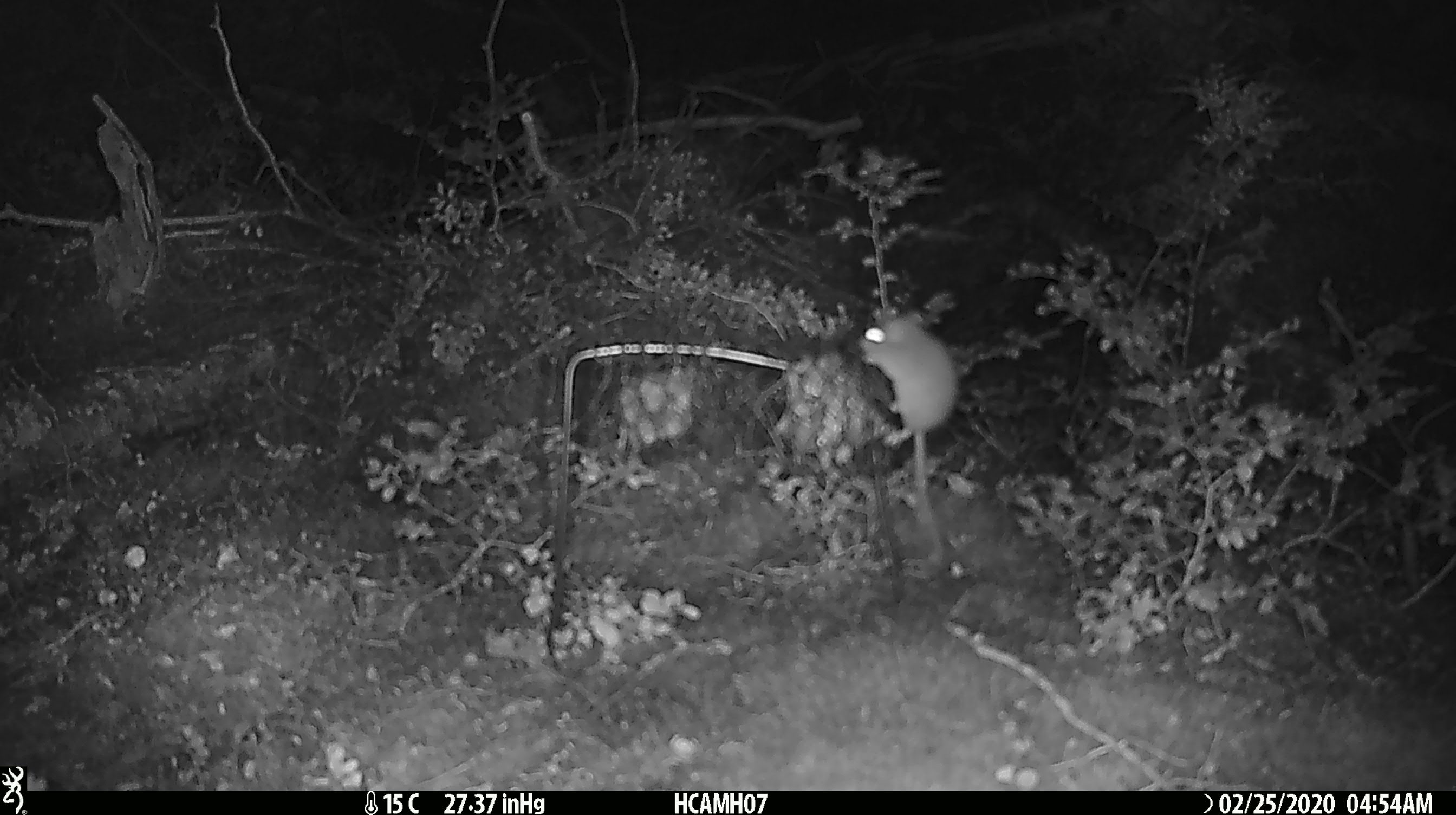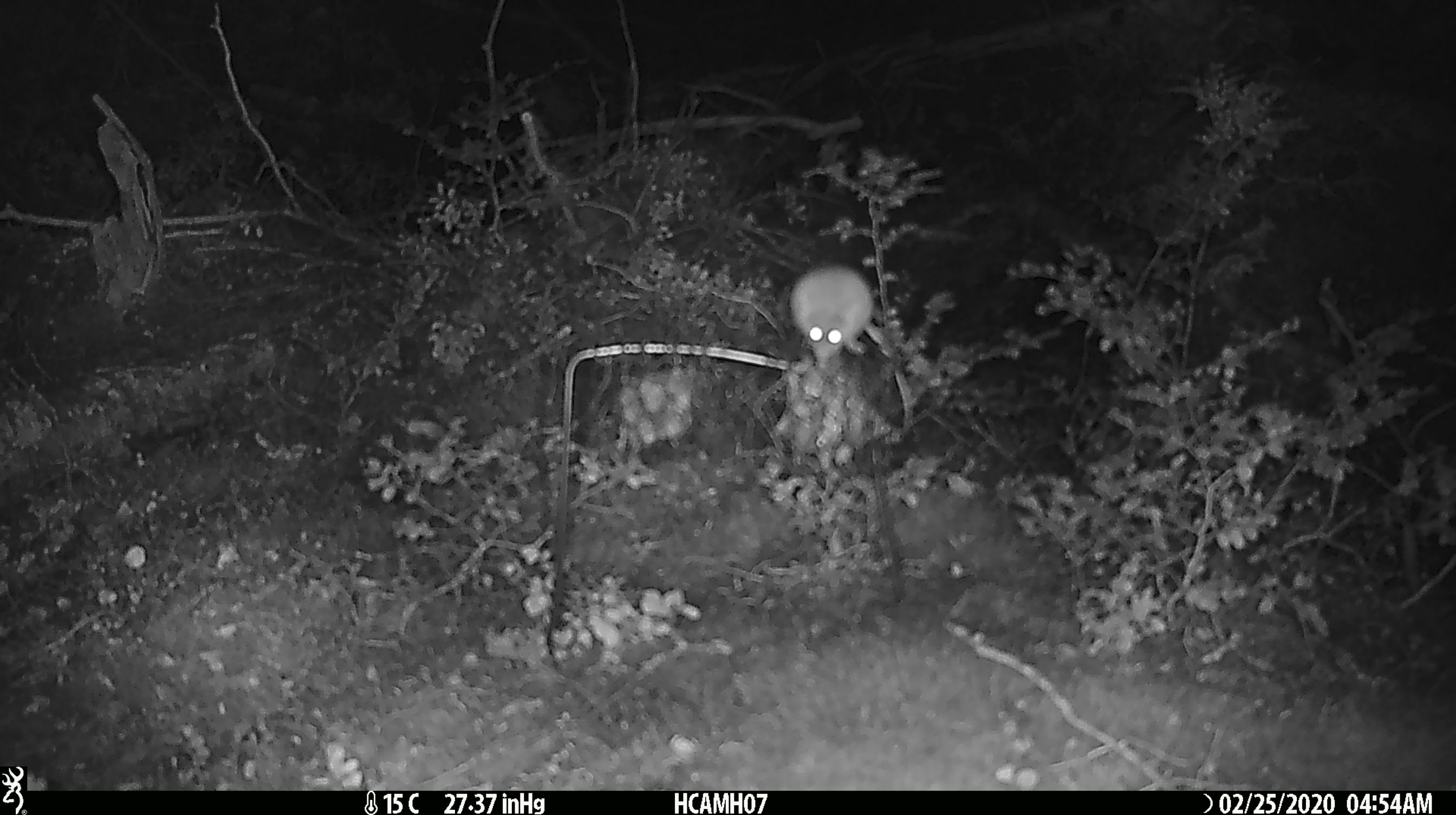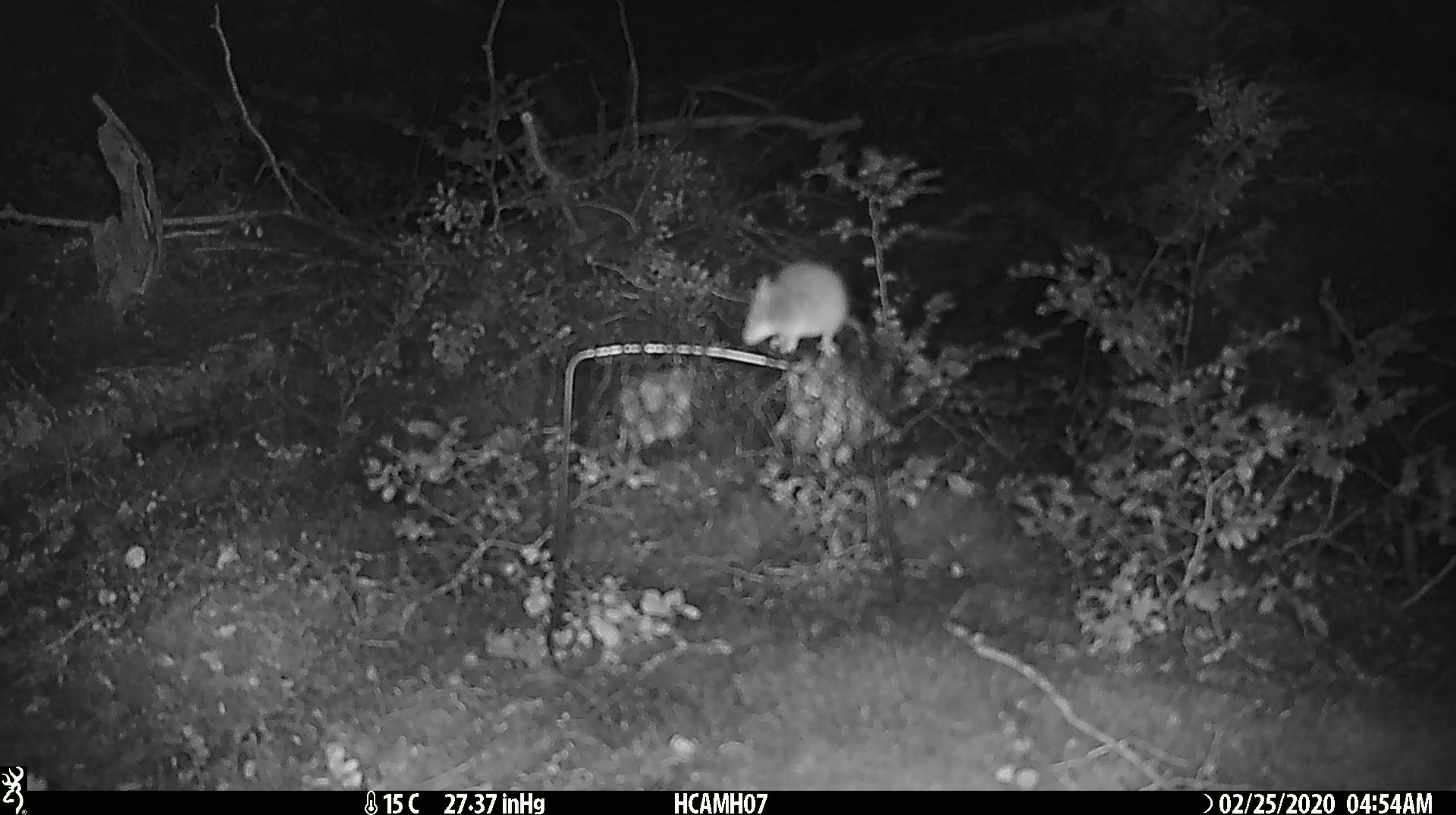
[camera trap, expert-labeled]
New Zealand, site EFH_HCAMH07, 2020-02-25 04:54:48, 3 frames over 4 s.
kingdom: Animalia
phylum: Chordata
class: Mammalia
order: Rodentia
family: Muridae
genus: Mus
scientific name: Mus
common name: mouse